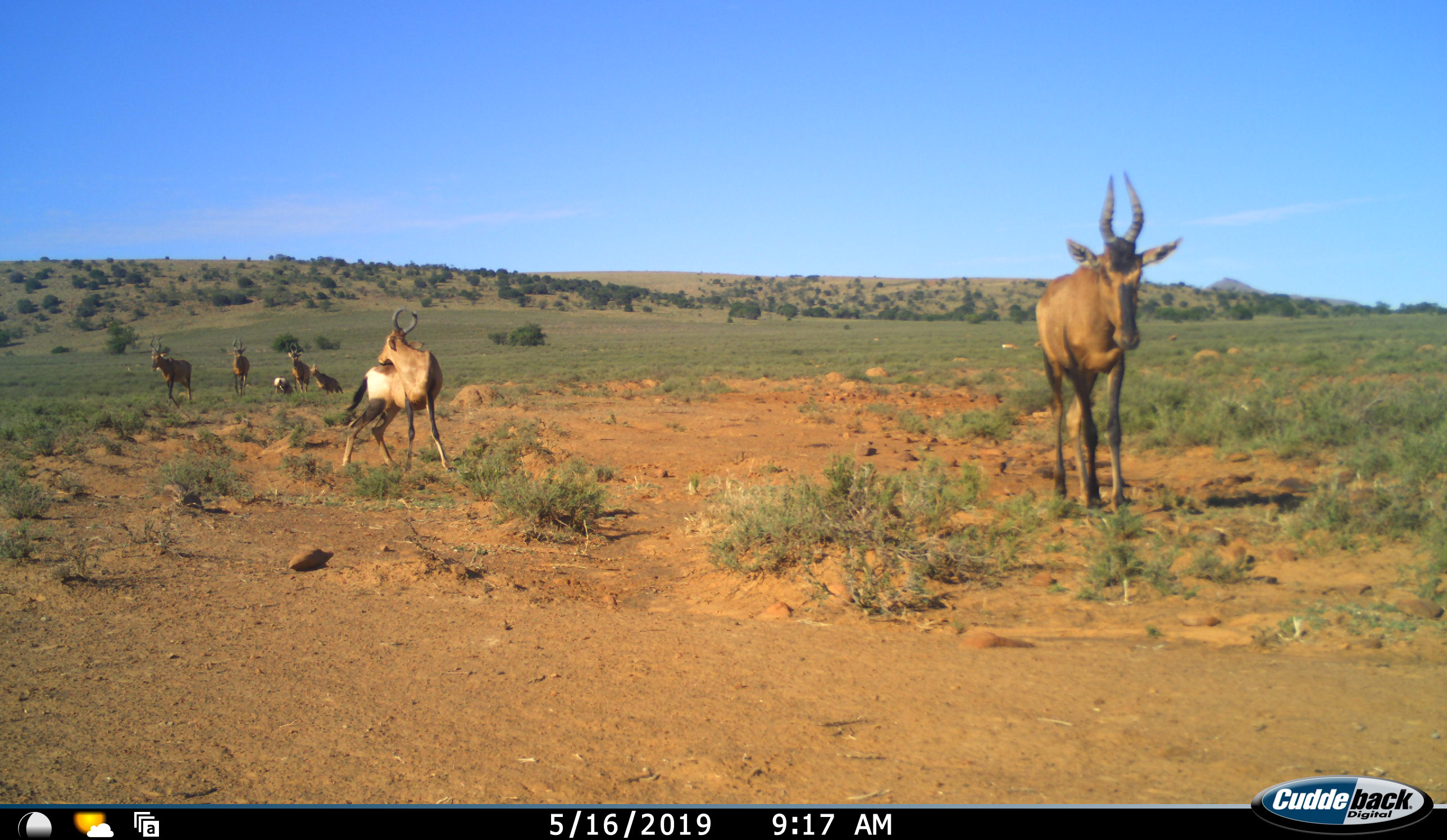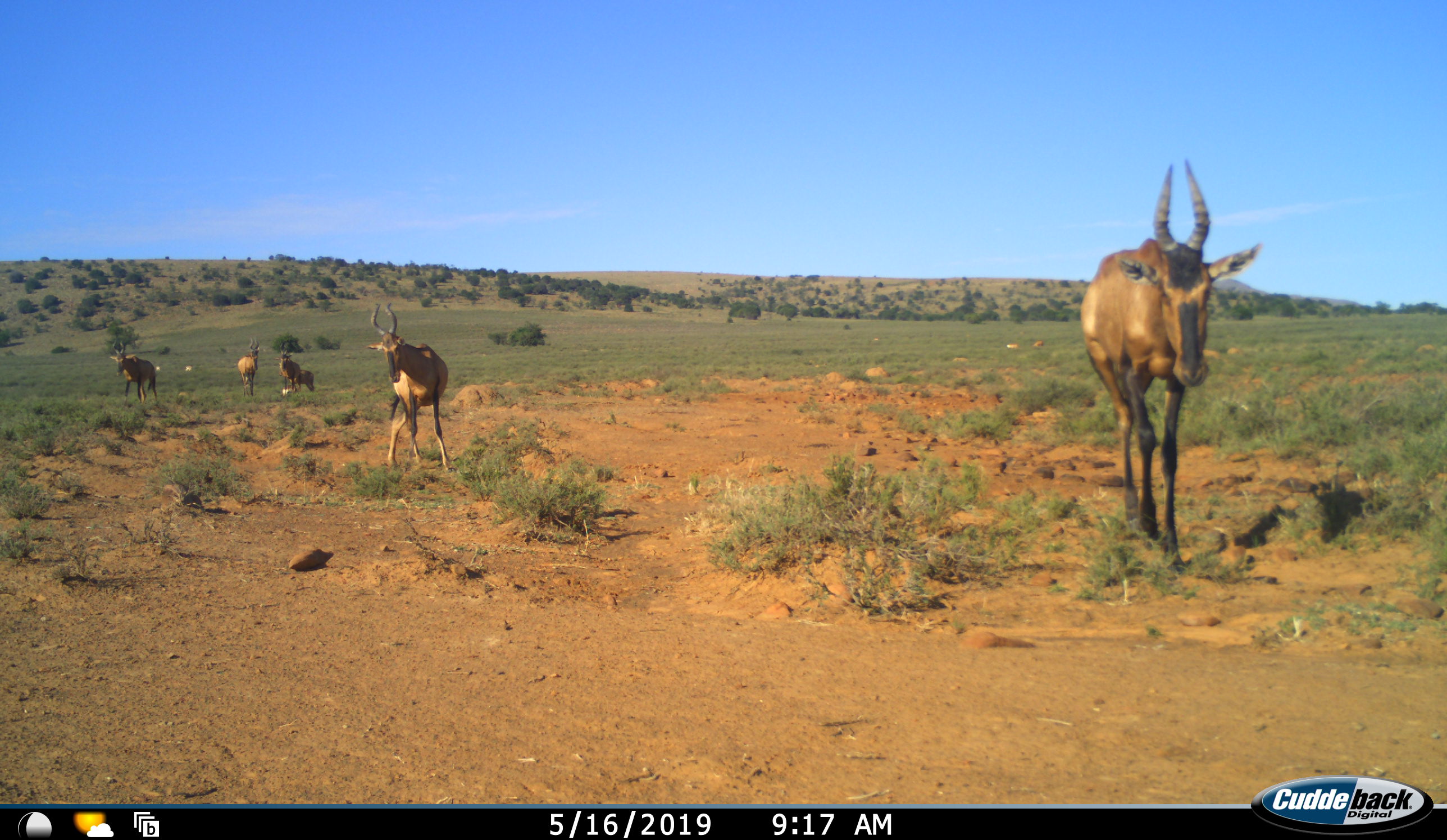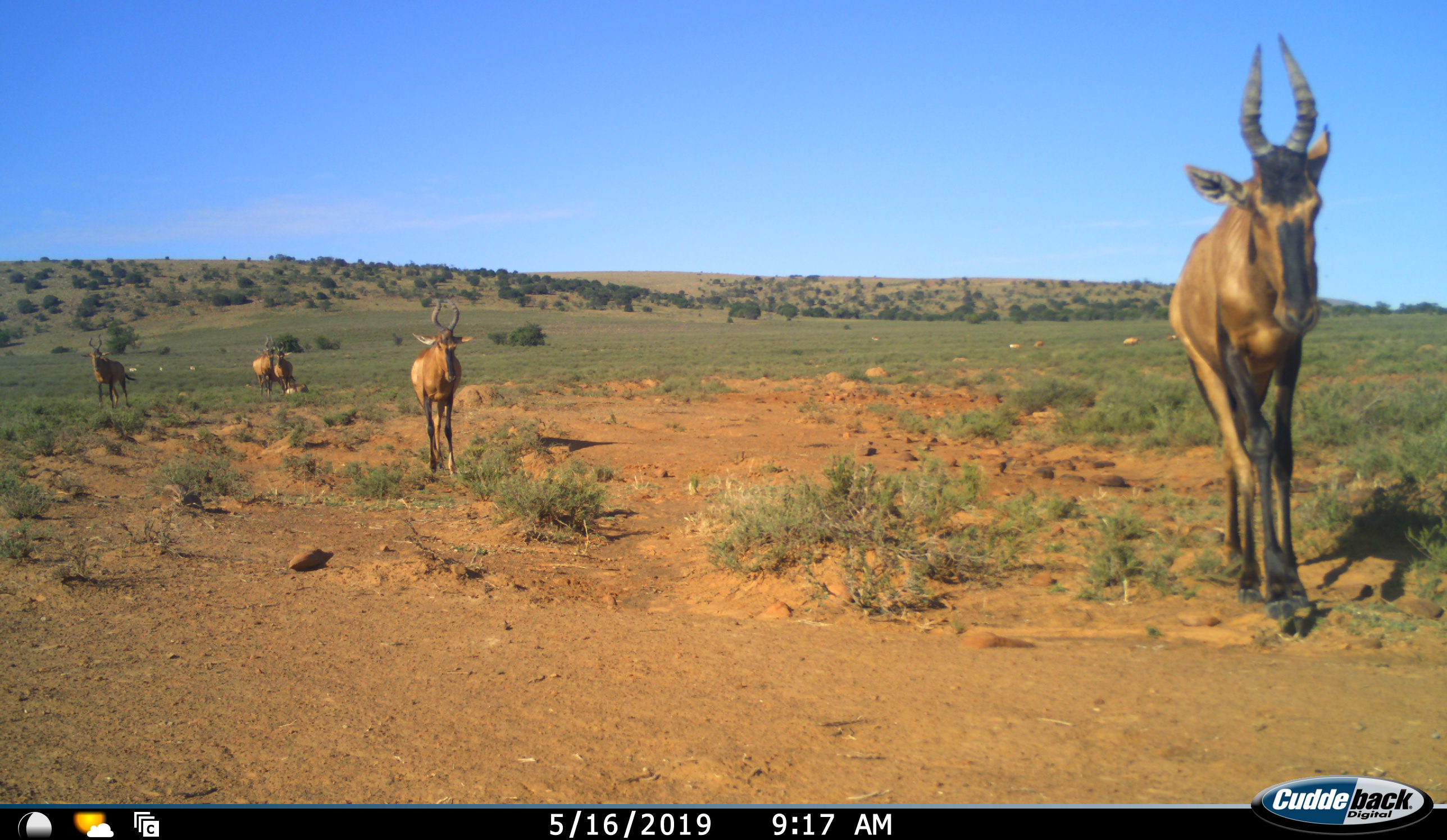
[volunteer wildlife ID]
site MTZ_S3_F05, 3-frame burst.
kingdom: Animalia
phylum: Chordata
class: Mammalia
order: Artiodactyla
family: Bovidae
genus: Alcelaphus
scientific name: Alcelaphus buselaphus caama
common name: red hartebeest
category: hartebeestred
Hartebeestred (red hartebeest) (Alcelaphus buselaphus caama), count 7. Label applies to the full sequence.